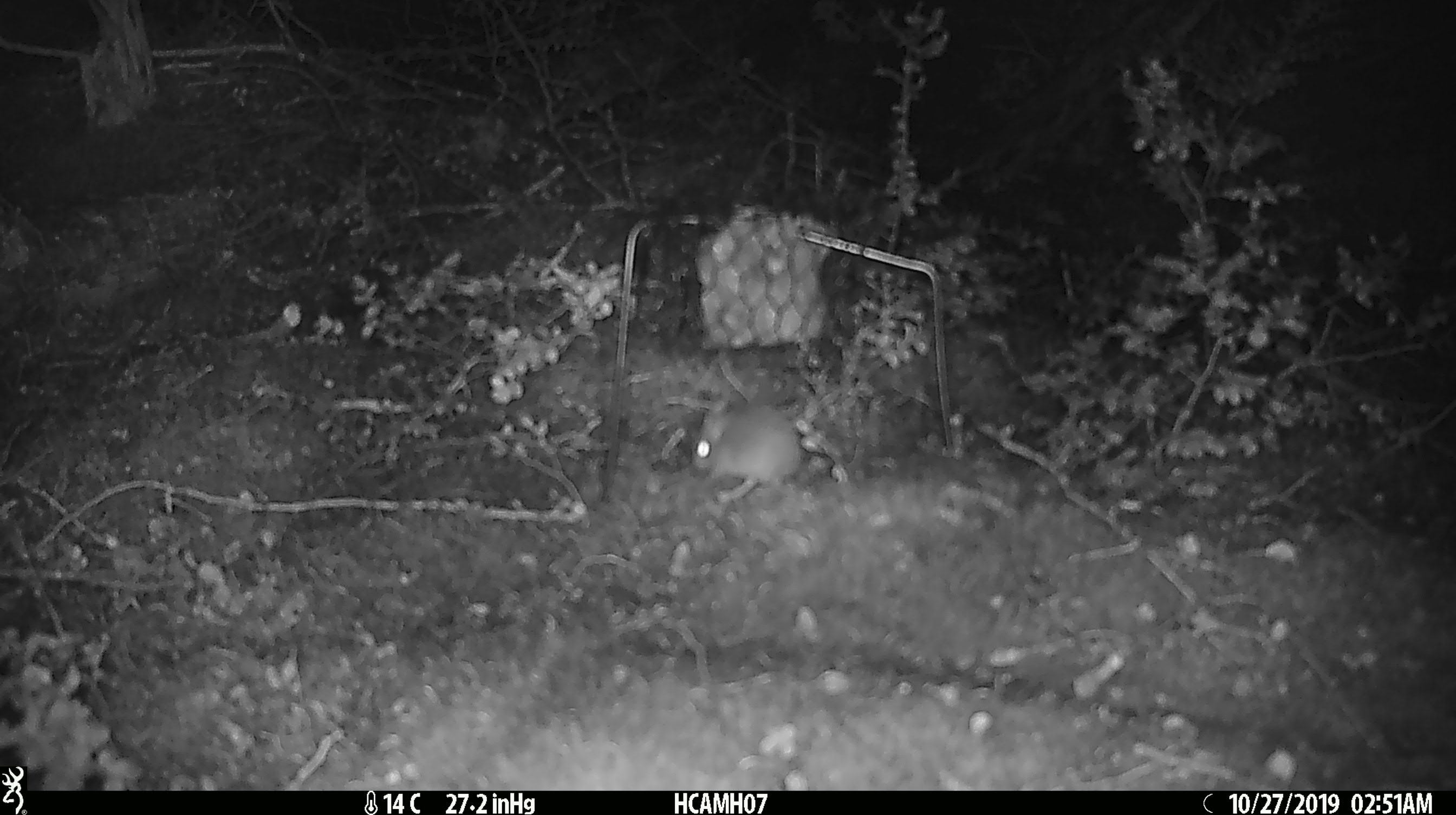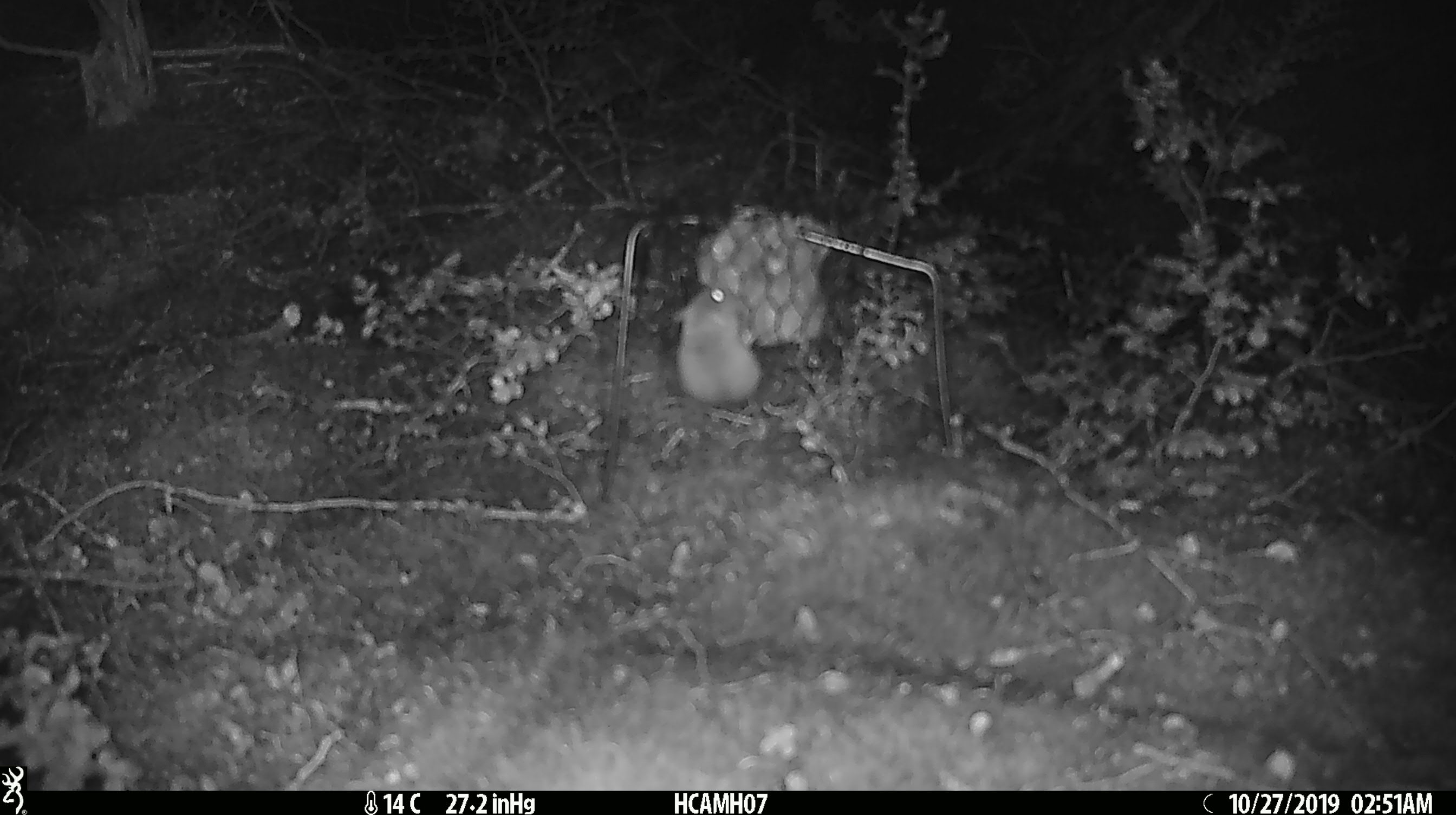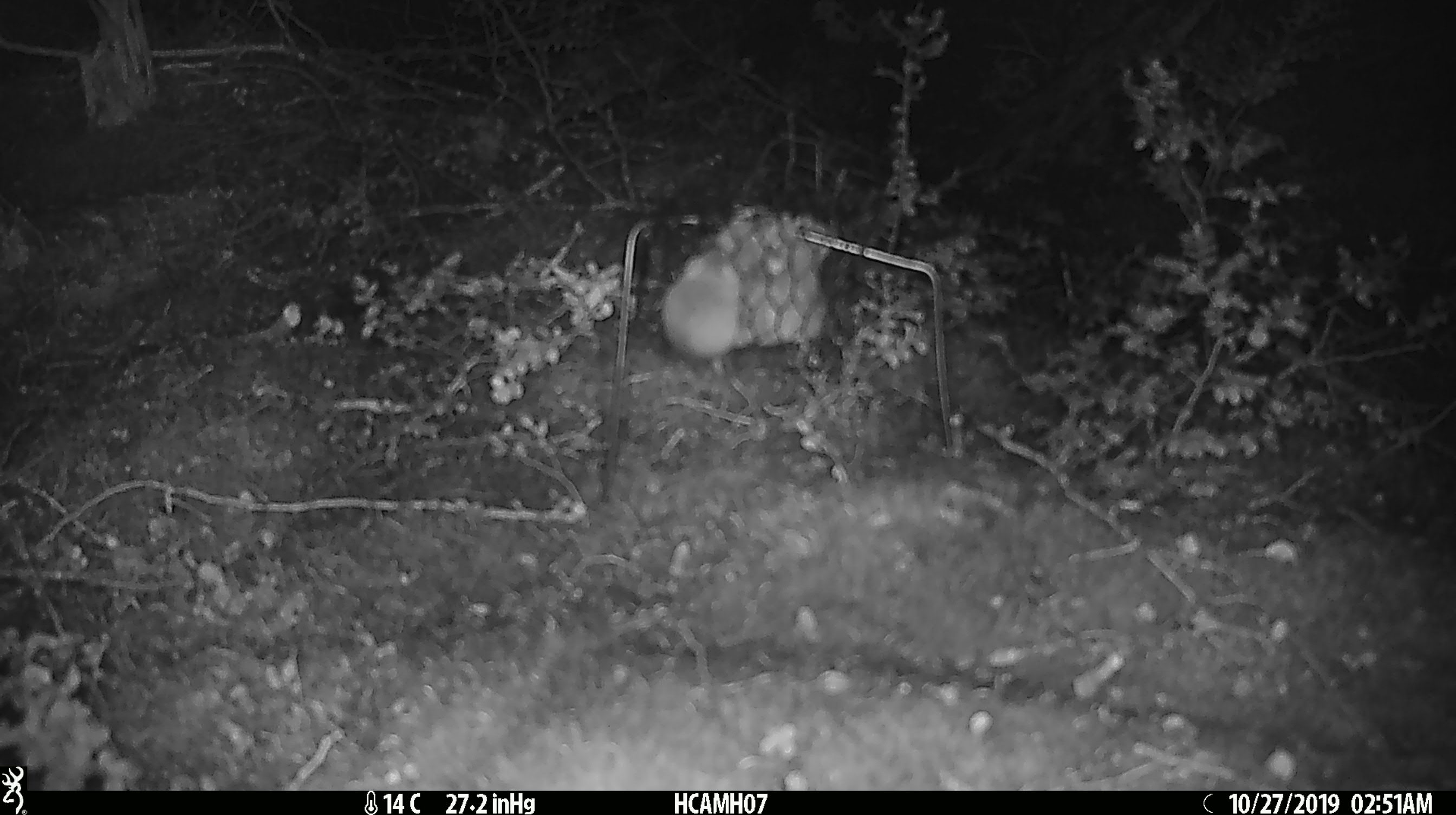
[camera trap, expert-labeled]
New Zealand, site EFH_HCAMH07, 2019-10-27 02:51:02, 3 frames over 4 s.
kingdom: Animalia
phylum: Chordata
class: Mammalia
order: Rodentia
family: Muridae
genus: Mus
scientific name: Mus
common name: mouse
Mouse (Mus).